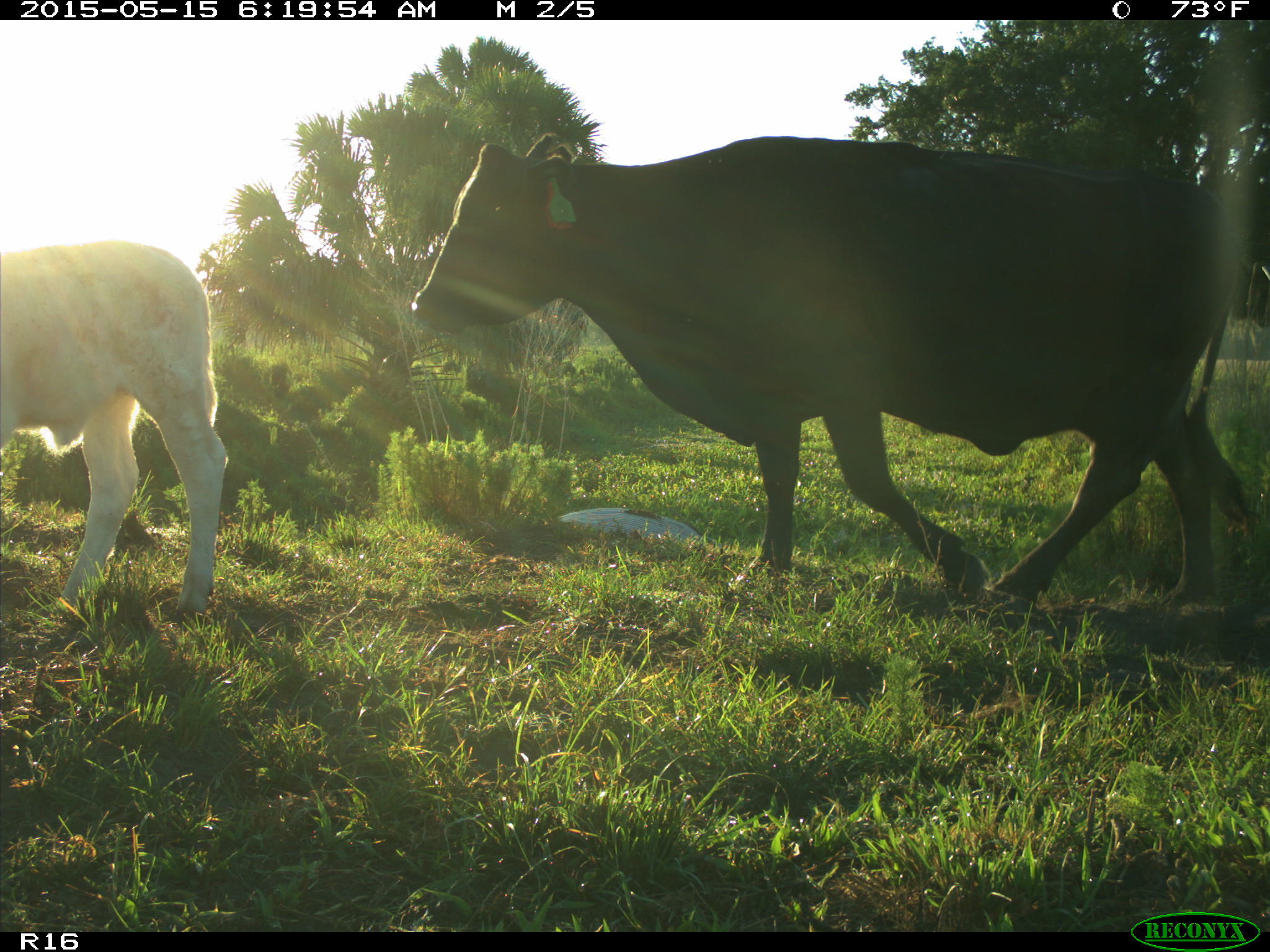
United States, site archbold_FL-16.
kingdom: Animalia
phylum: Chordata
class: Mammalia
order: Artiodactyla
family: Bovidae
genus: Bos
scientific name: Bos taurus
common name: domestic cow